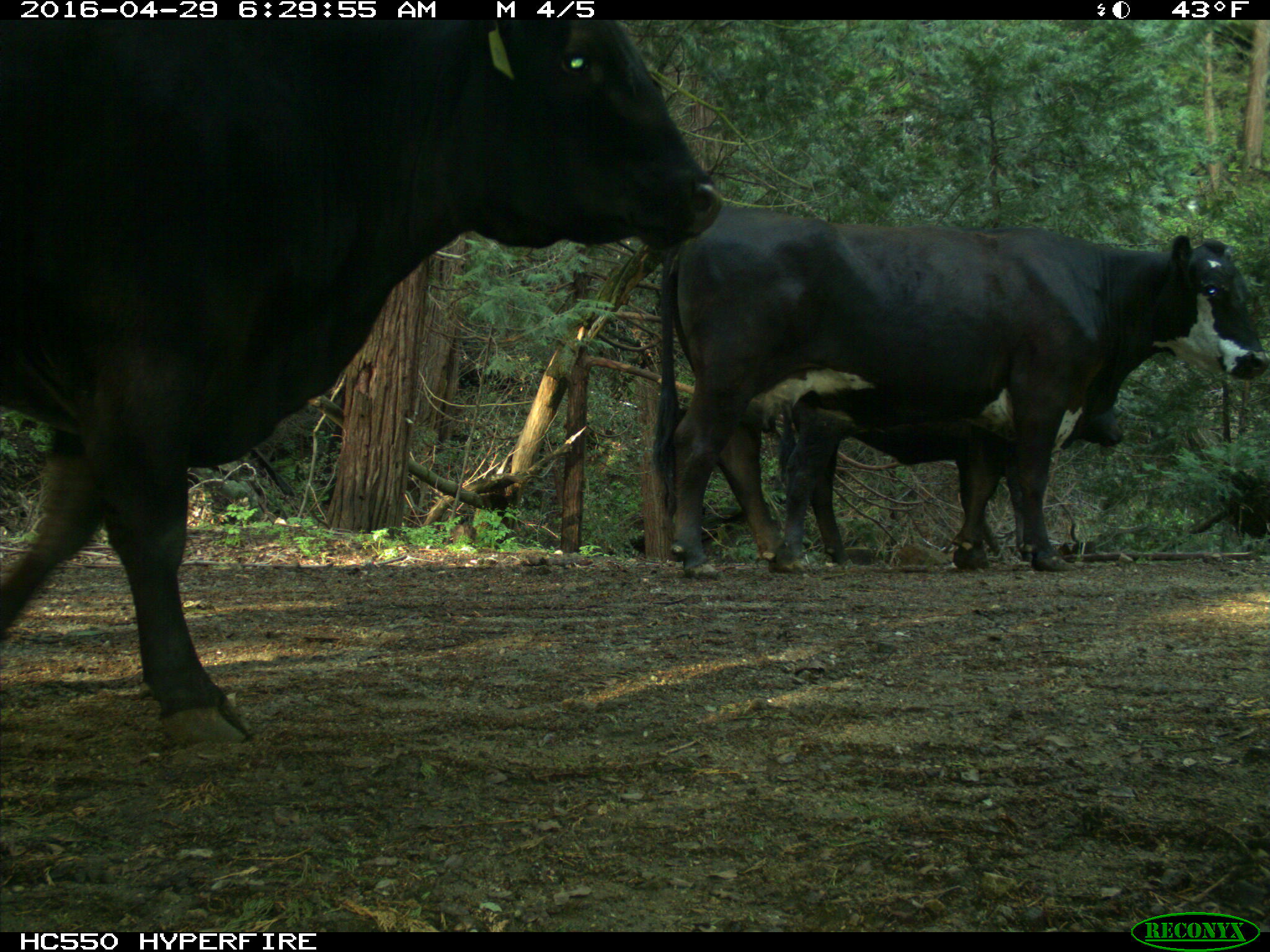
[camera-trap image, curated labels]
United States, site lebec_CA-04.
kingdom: Animalia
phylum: Chordata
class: Mammalia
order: Artiodactyla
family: Bovidae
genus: Bos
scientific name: Bos taurus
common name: domestic cow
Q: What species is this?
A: Bos taurus (domestic cow).